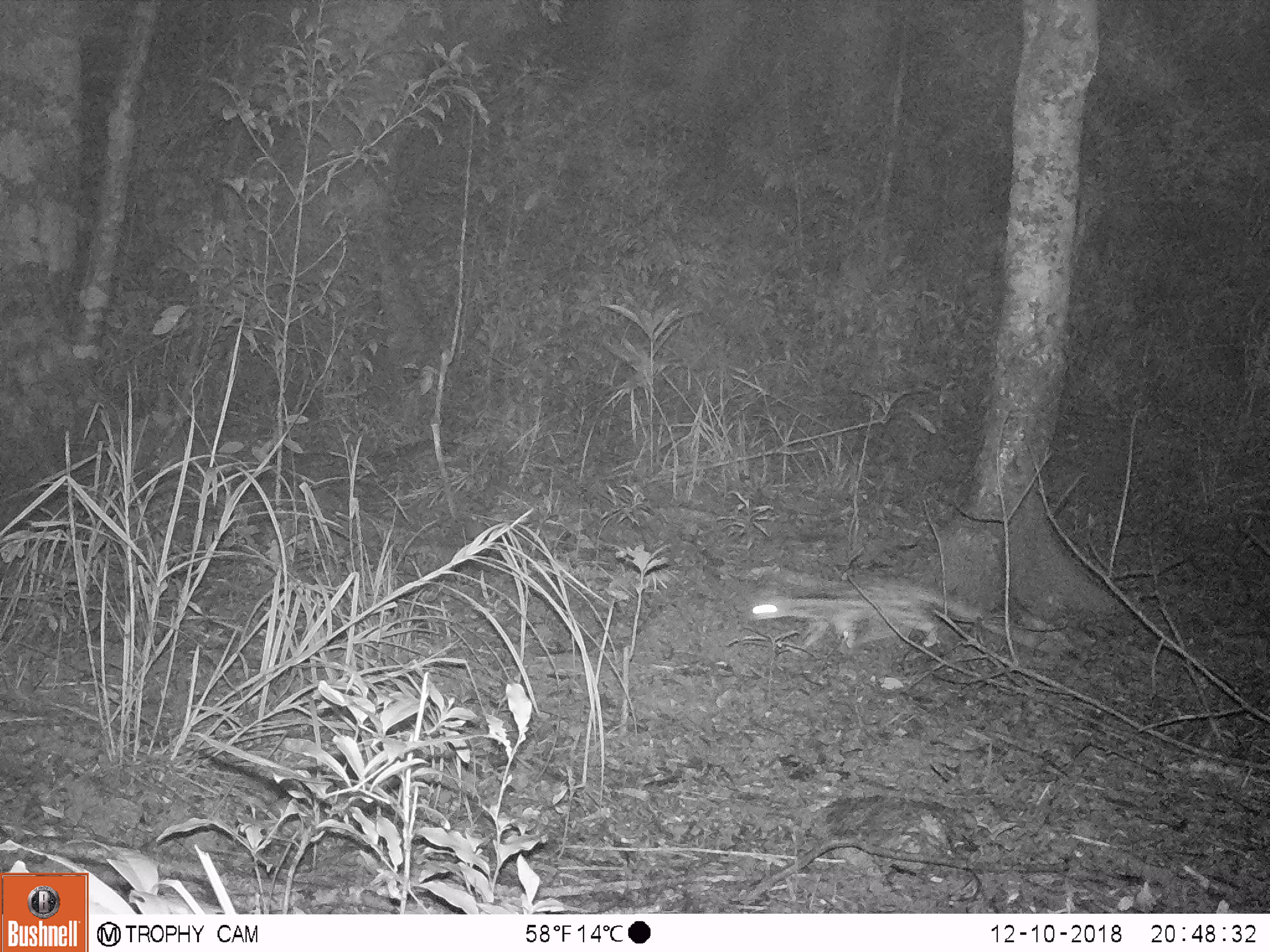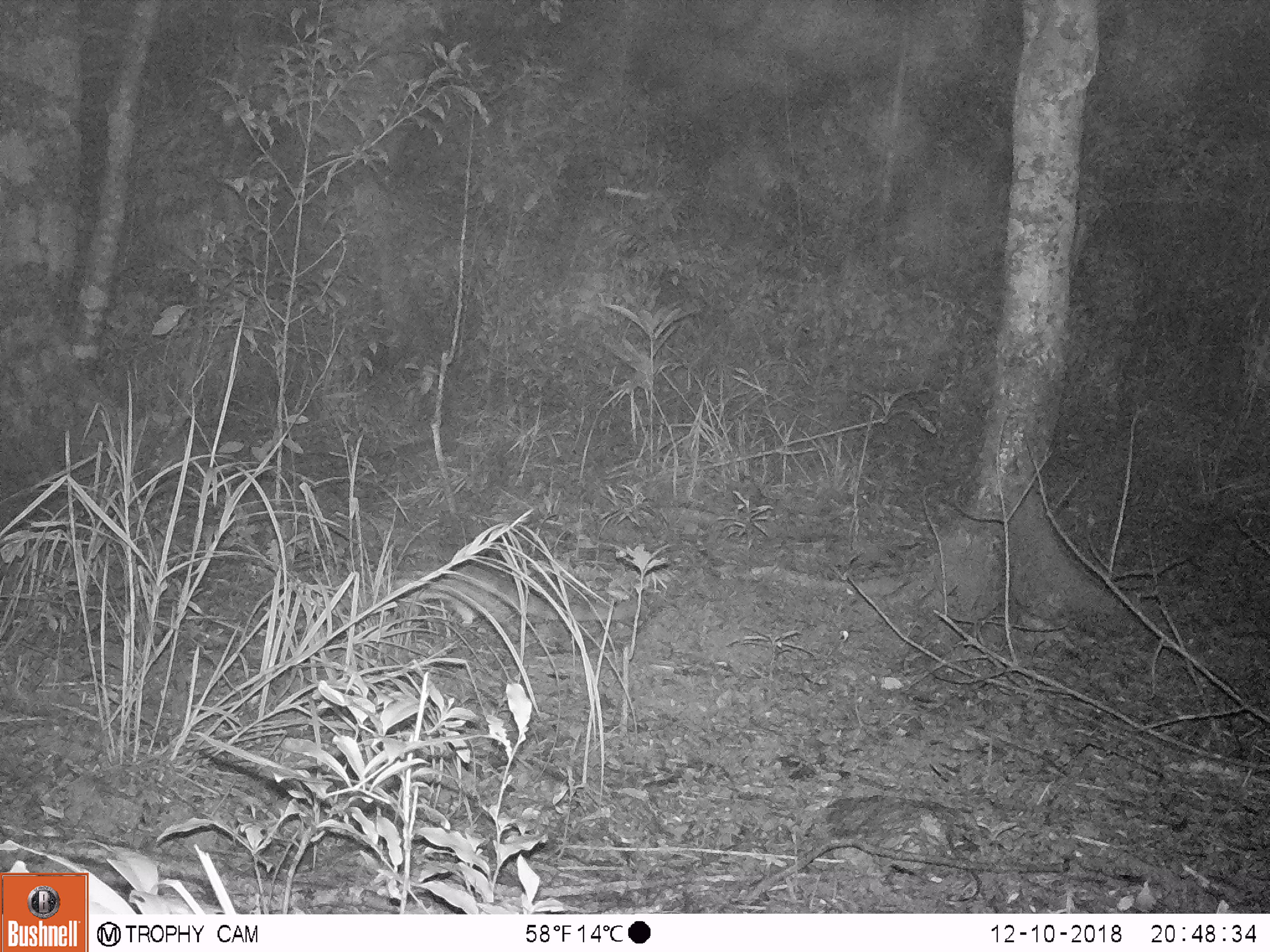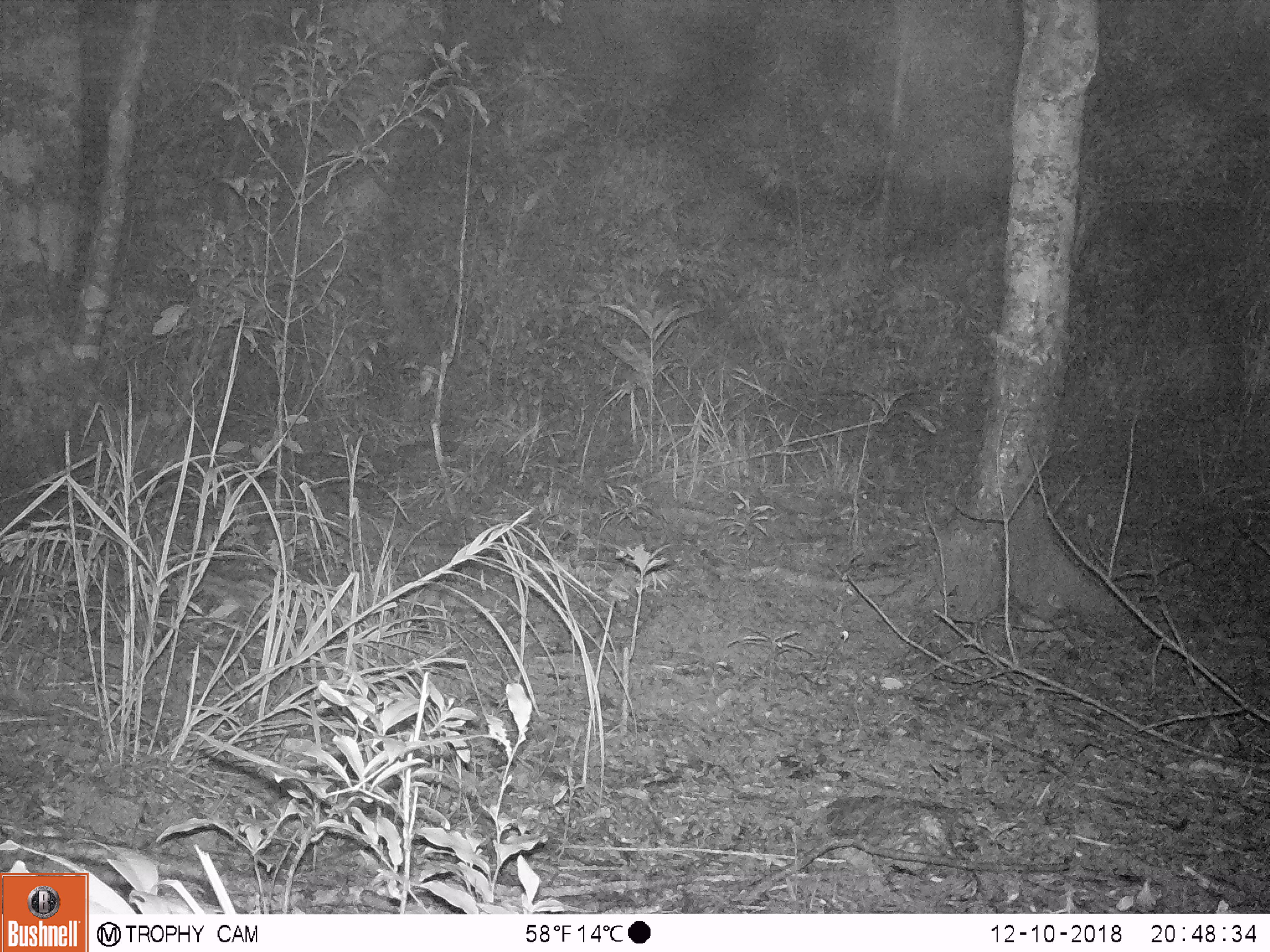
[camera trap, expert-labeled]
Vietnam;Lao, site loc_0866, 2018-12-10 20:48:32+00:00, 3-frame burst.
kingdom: Animalia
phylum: Chordata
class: Mammalia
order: Carnivora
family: Prionodontidae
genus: Prionodon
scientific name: Prionodon pardicolor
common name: spotted linsang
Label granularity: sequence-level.